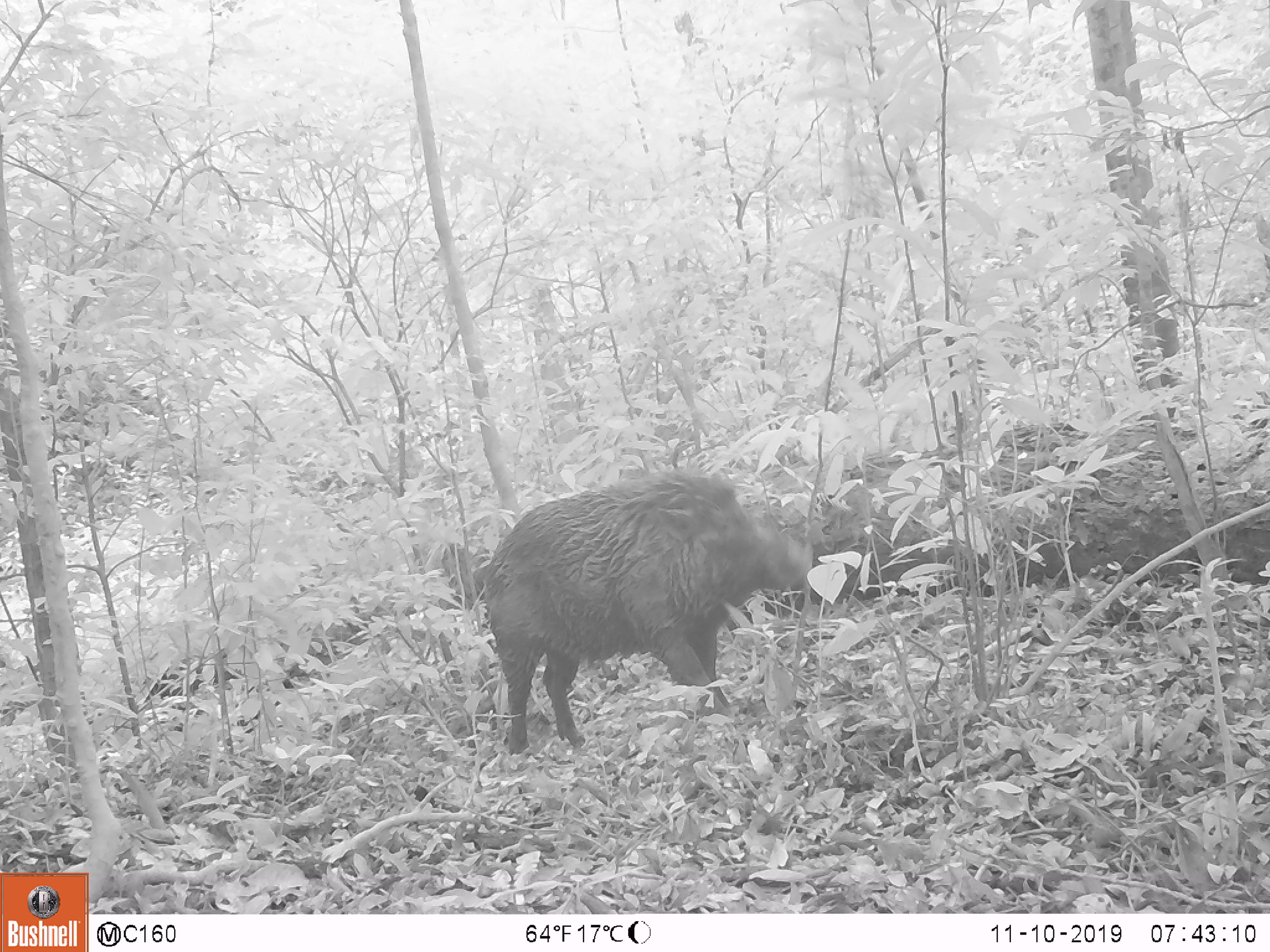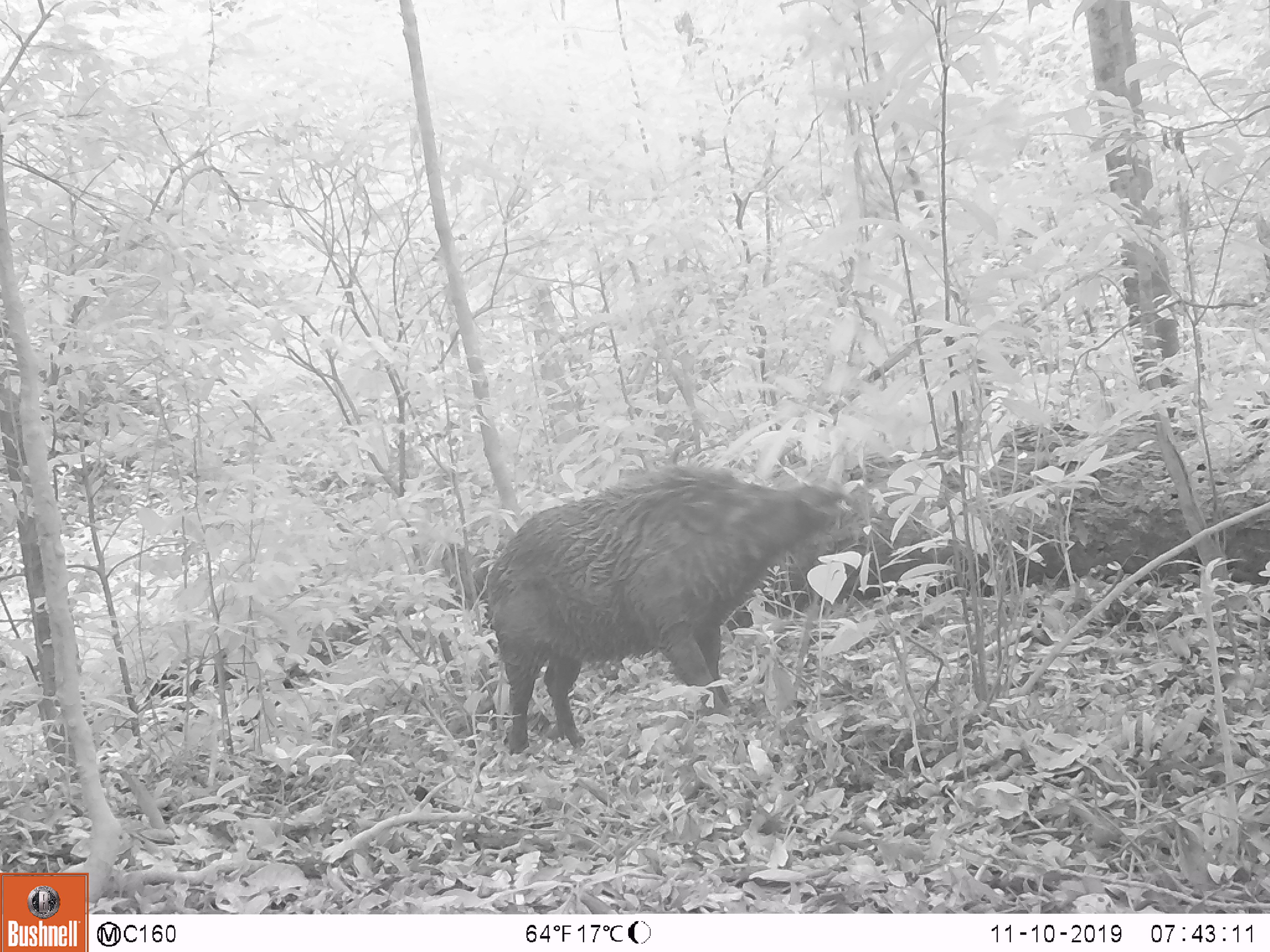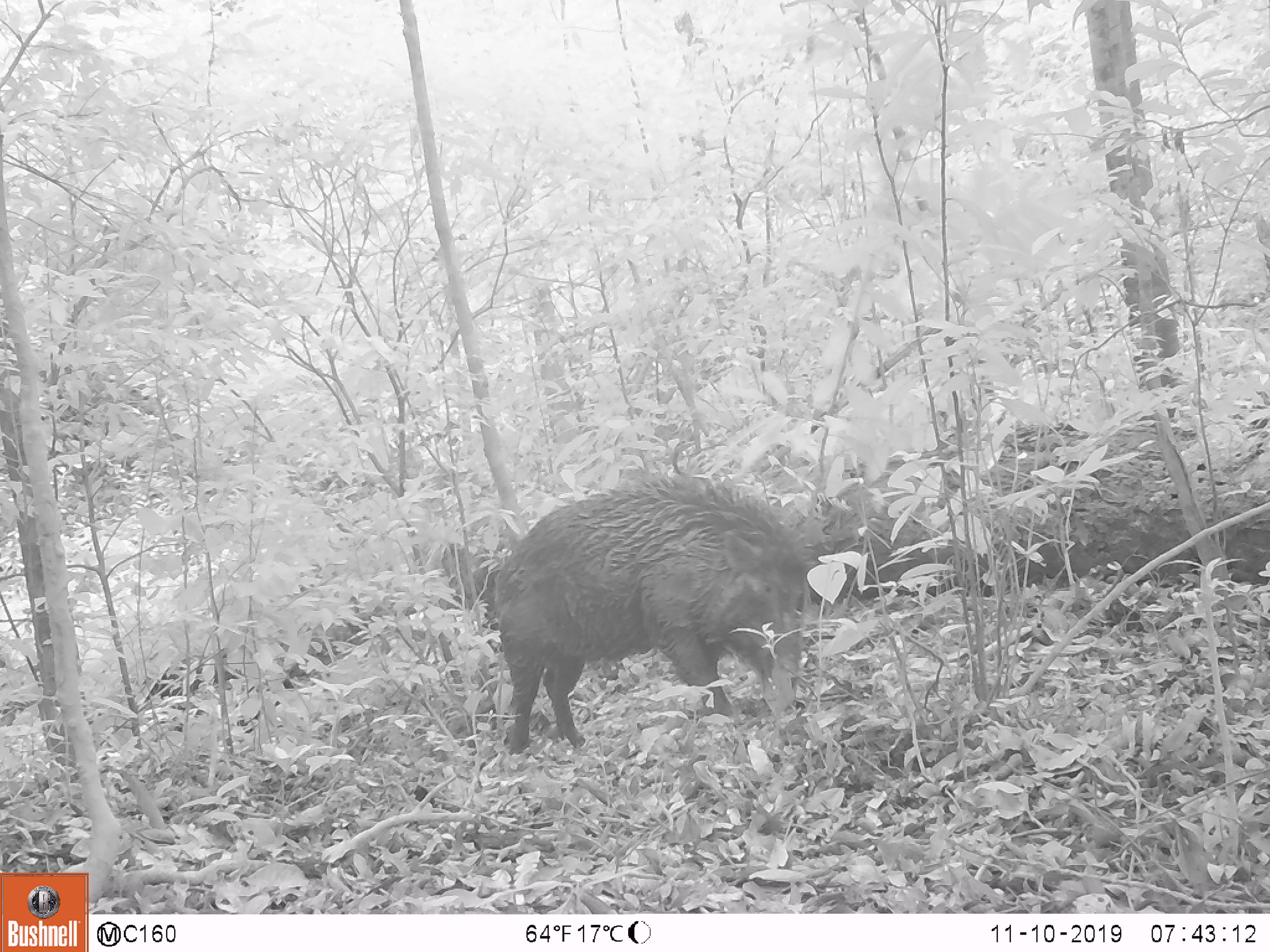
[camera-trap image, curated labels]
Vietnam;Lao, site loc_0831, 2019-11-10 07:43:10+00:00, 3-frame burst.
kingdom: Animalia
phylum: Chordata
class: Mammalia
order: Artiodactyla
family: Suidae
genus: Sus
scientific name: Sus scrofa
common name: eurasian wild pig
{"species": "eurasian wild pig (Sus scrofa)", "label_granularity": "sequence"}